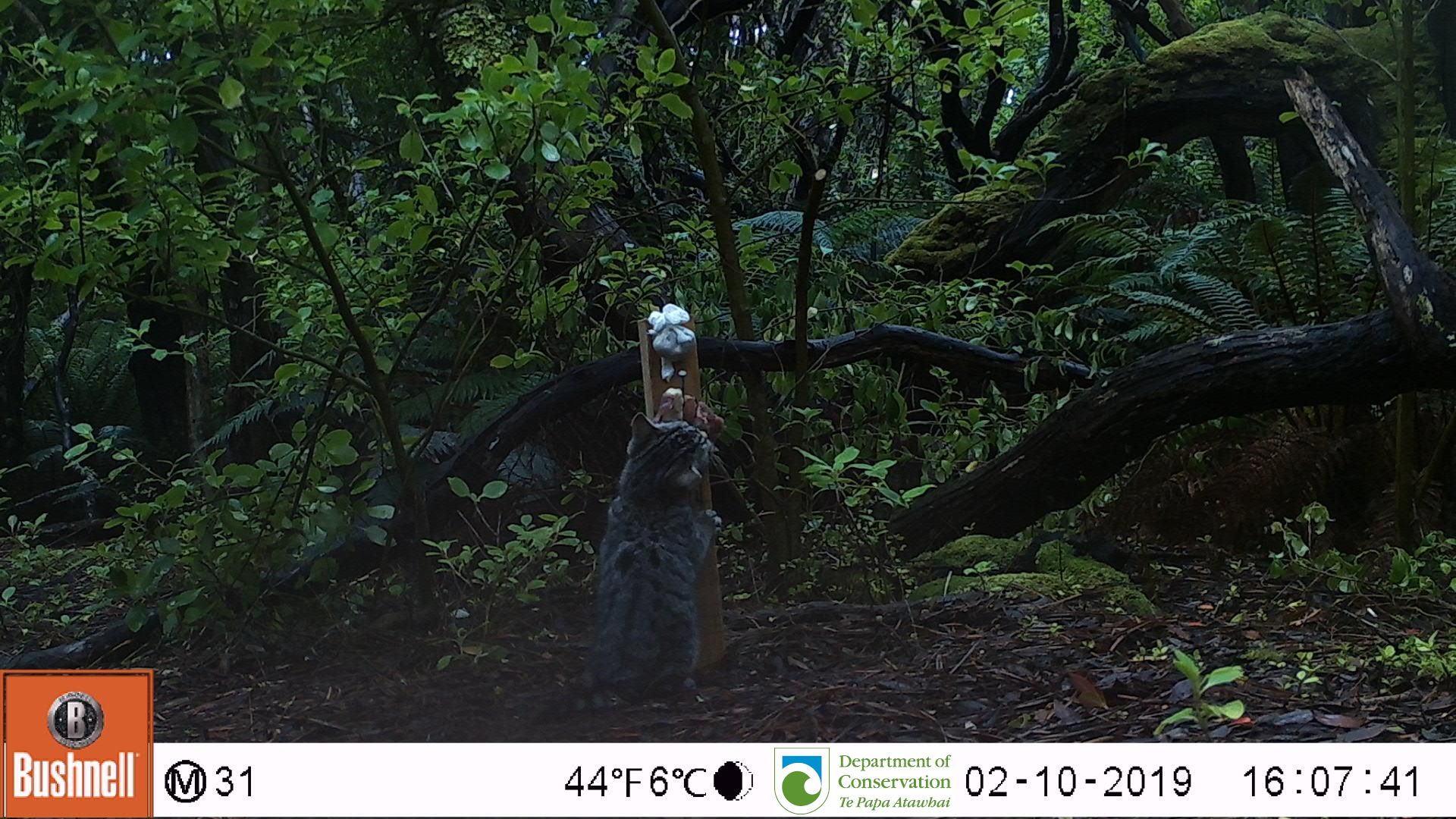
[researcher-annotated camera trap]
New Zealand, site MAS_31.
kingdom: Animalia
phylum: Chordata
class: Mammalia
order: Carnivora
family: Felidae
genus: Felis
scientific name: Felis catus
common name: domestic cat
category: cat